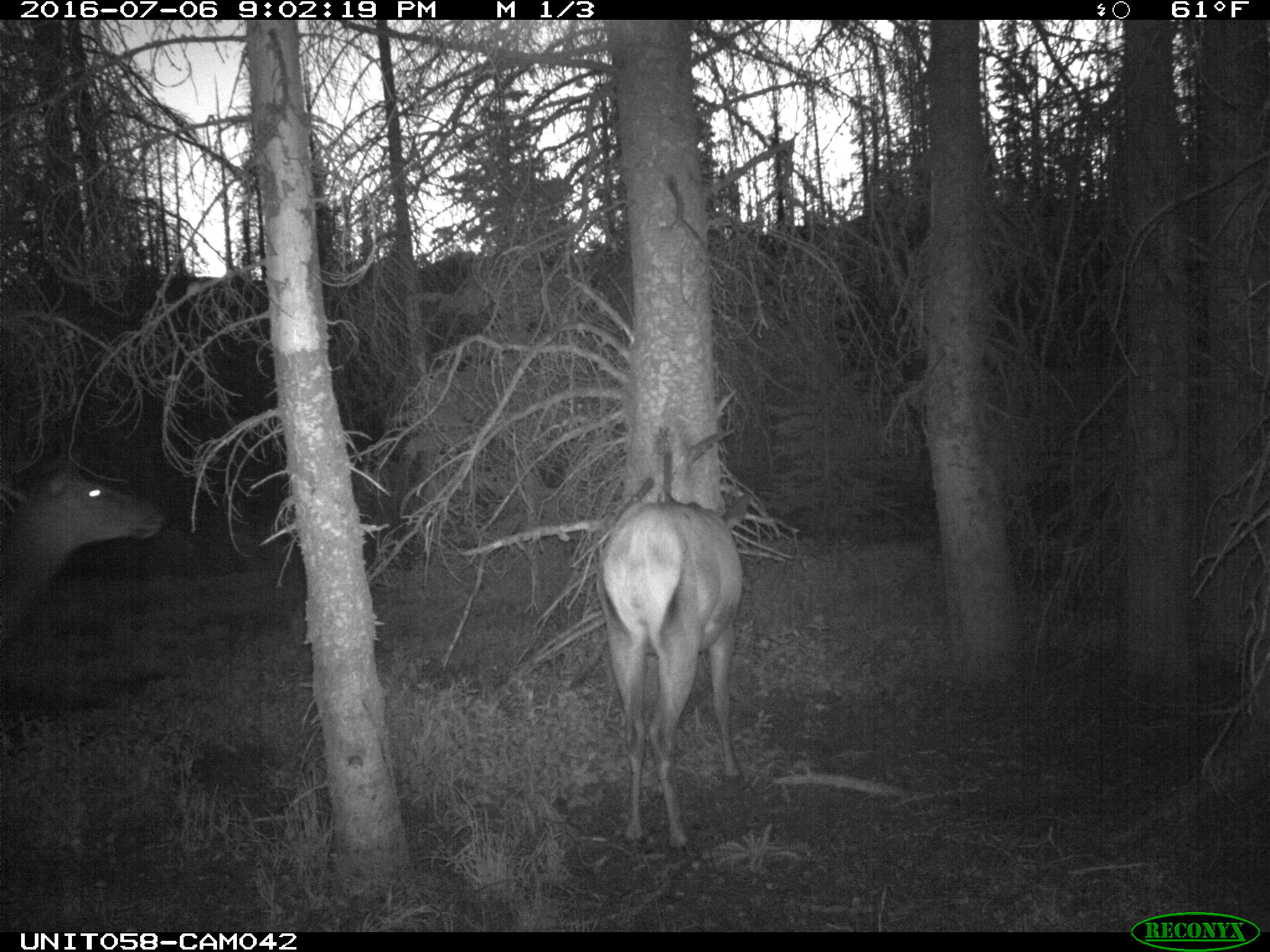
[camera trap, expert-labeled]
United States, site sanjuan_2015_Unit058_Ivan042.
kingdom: Animalia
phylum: Chordata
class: Mammalia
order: Artiodactyla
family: Cervidae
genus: Cervus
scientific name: Cervus elaphus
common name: red deer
Cervus elaphus (red deer).